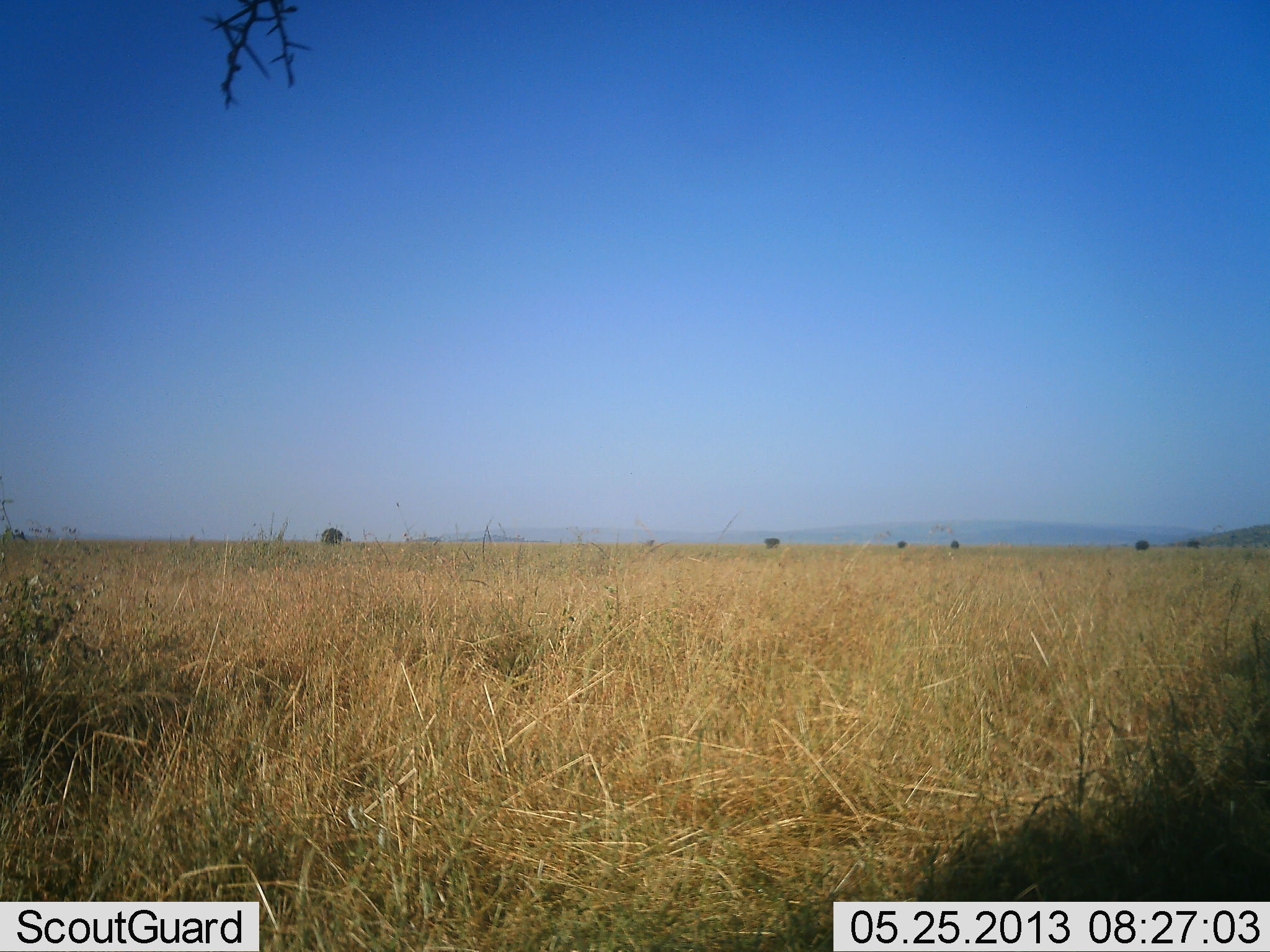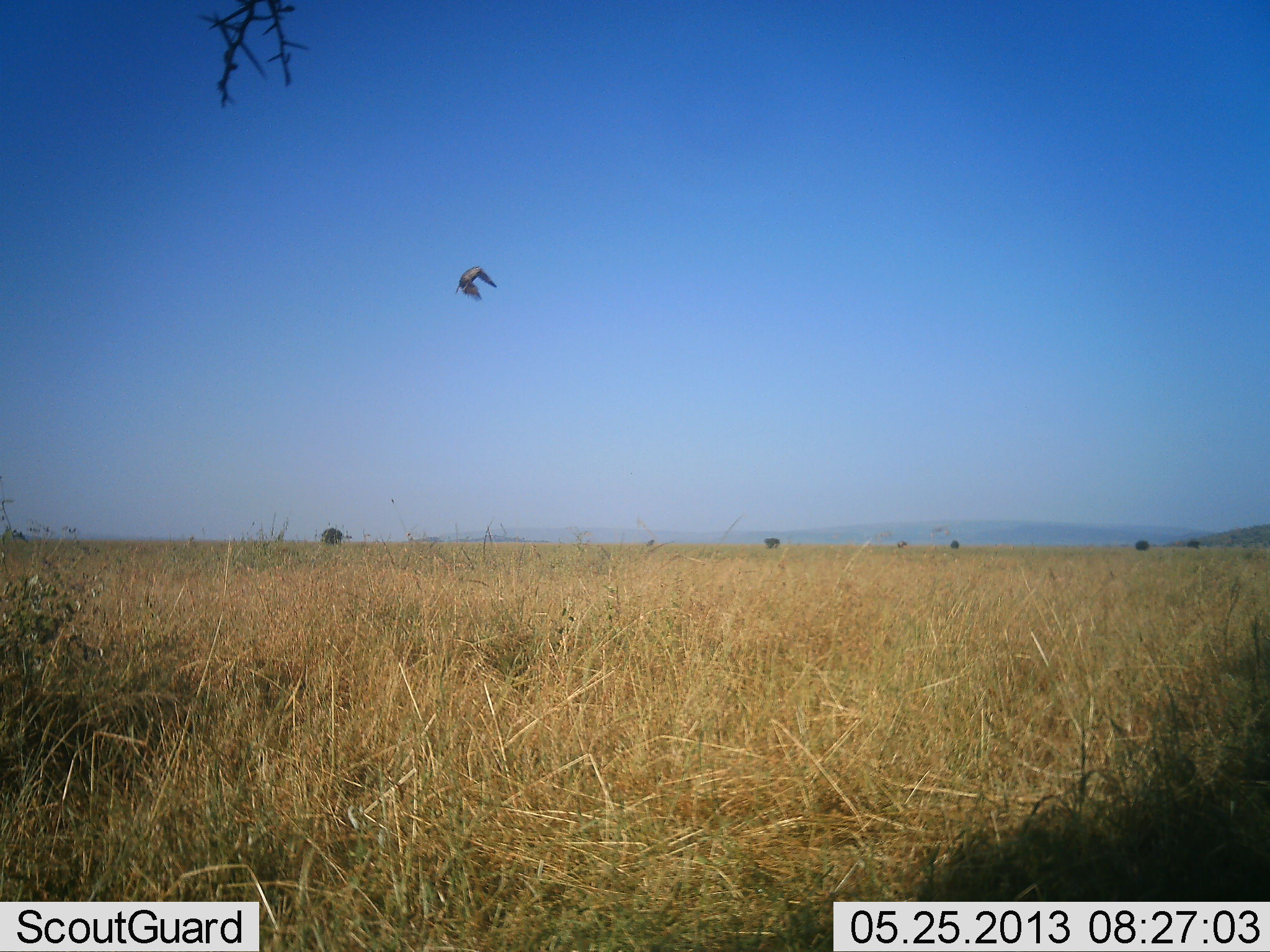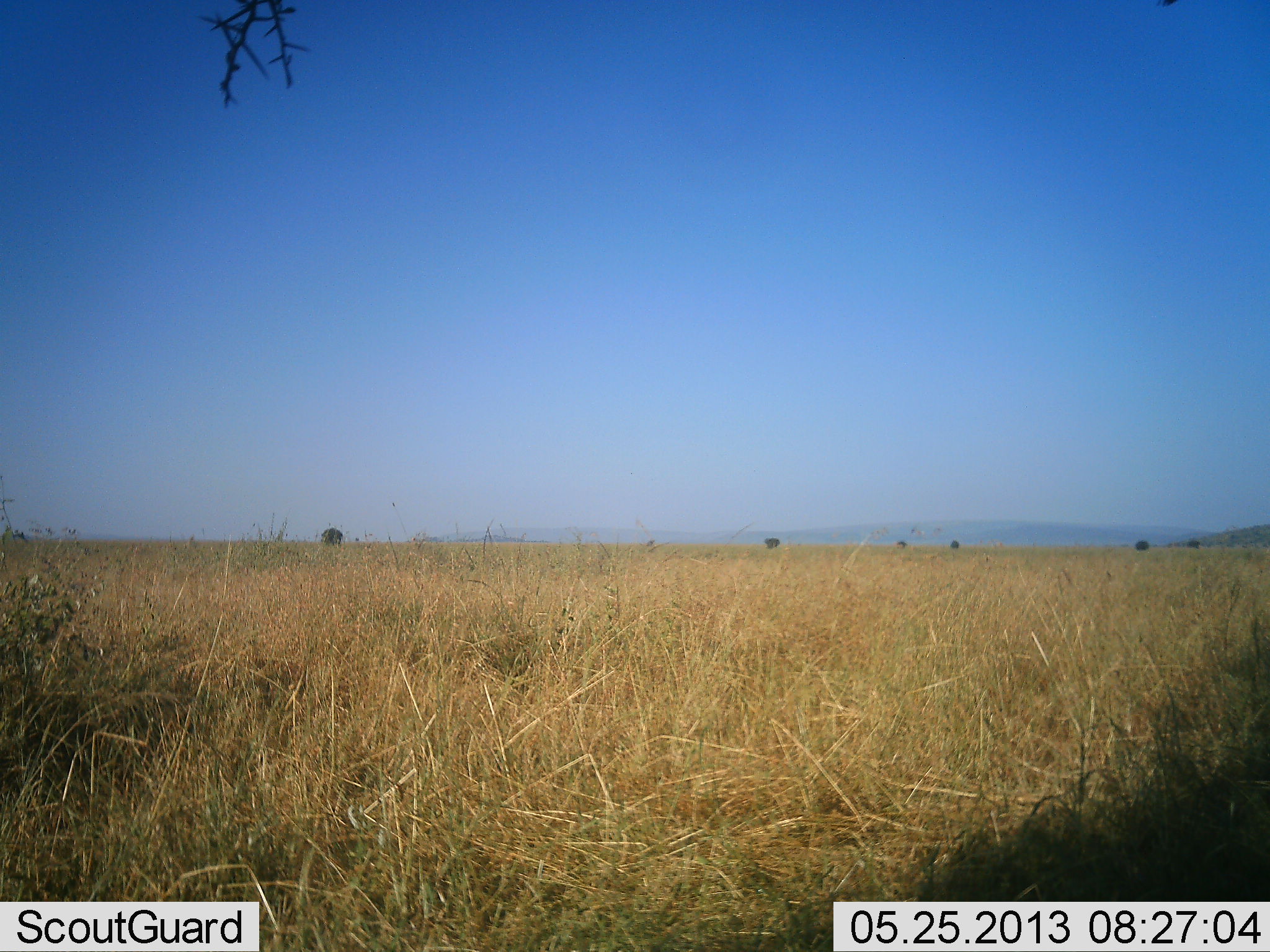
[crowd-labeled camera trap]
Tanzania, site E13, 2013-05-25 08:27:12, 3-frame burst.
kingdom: Animalia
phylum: Chordata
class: Aves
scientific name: Aves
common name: bird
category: otherbird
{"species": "otherbird (bird) (Aves)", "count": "1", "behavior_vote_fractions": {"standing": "0%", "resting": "0%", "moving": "100%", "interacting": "0%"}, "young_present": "0%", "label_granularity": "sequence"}